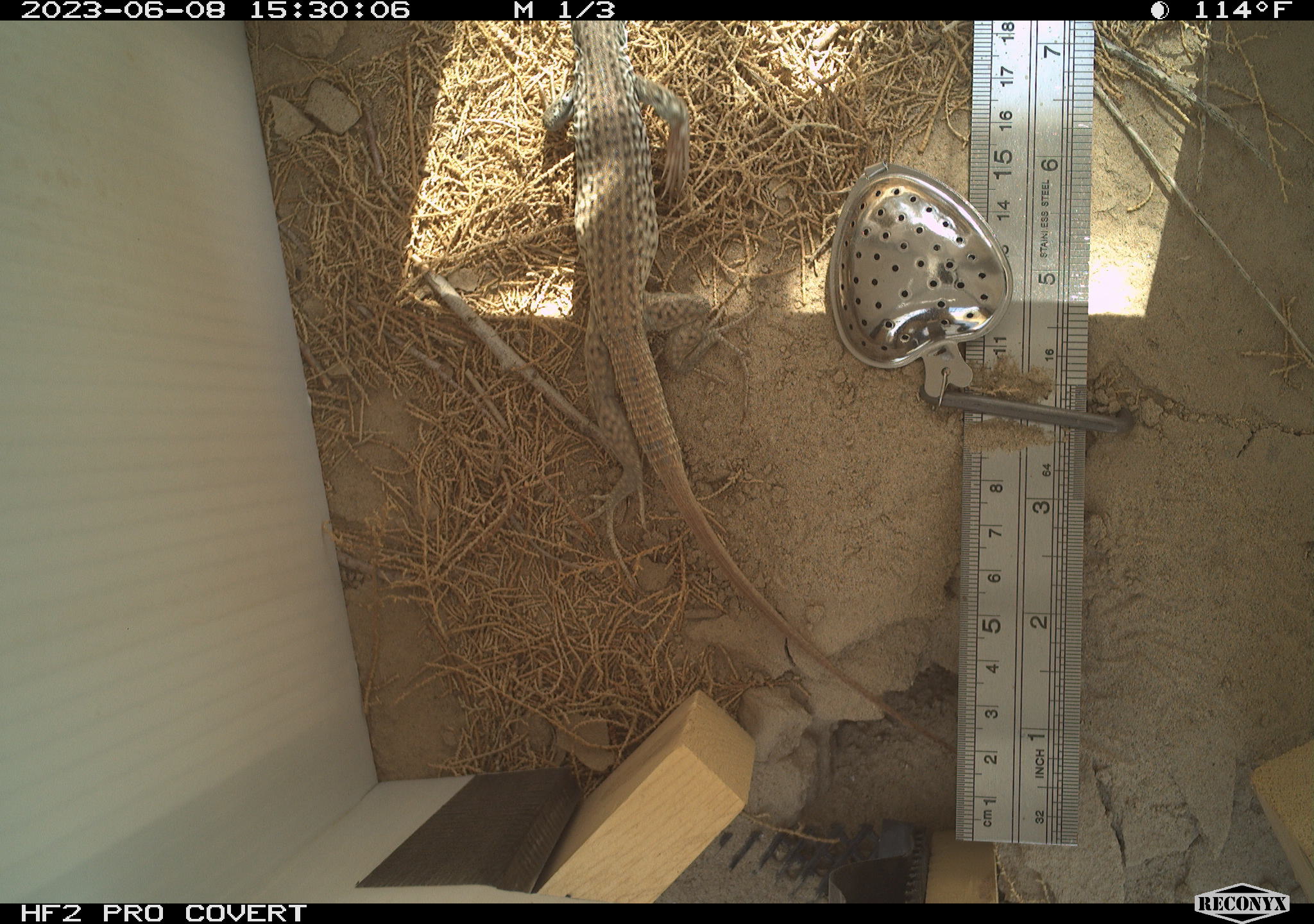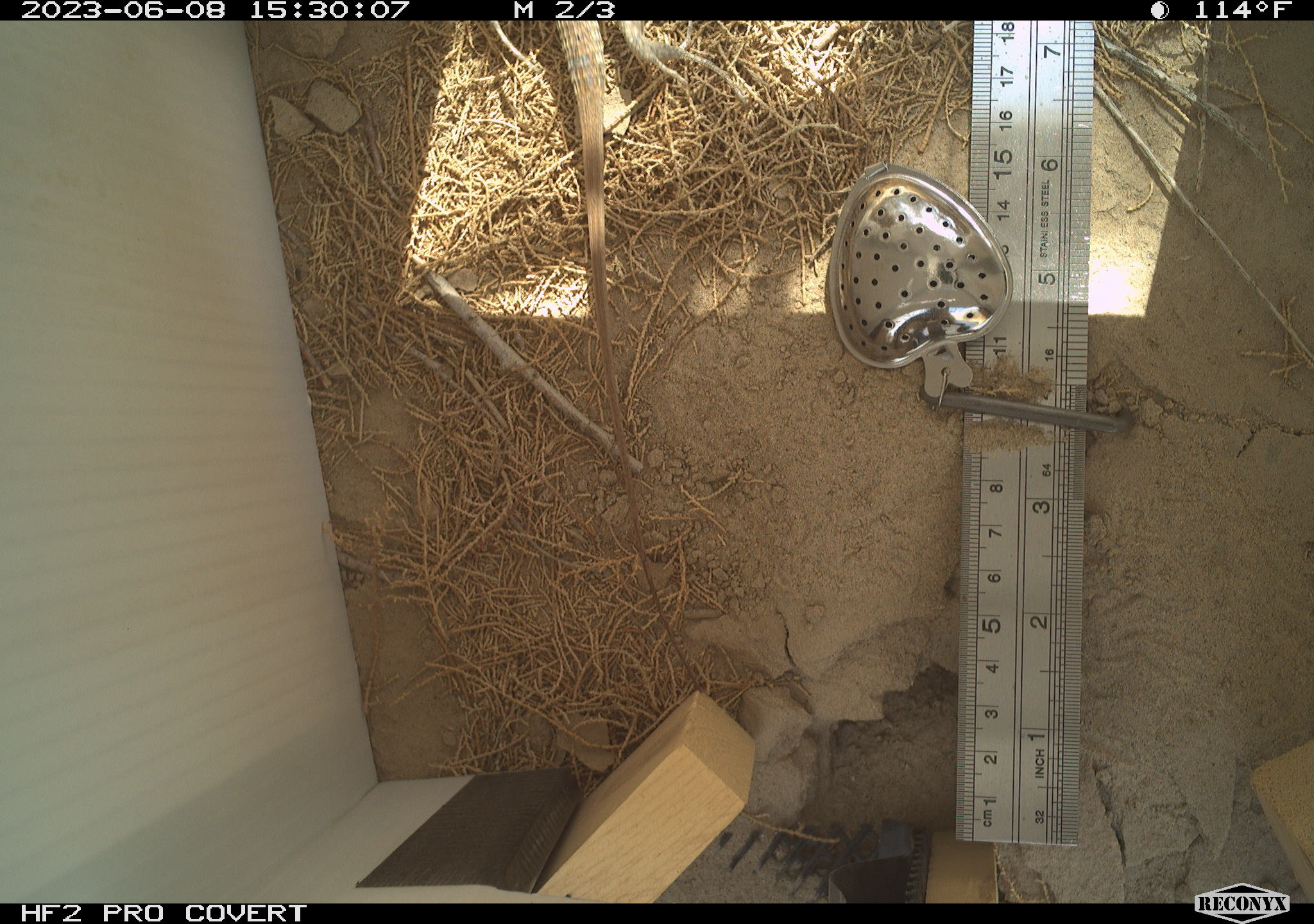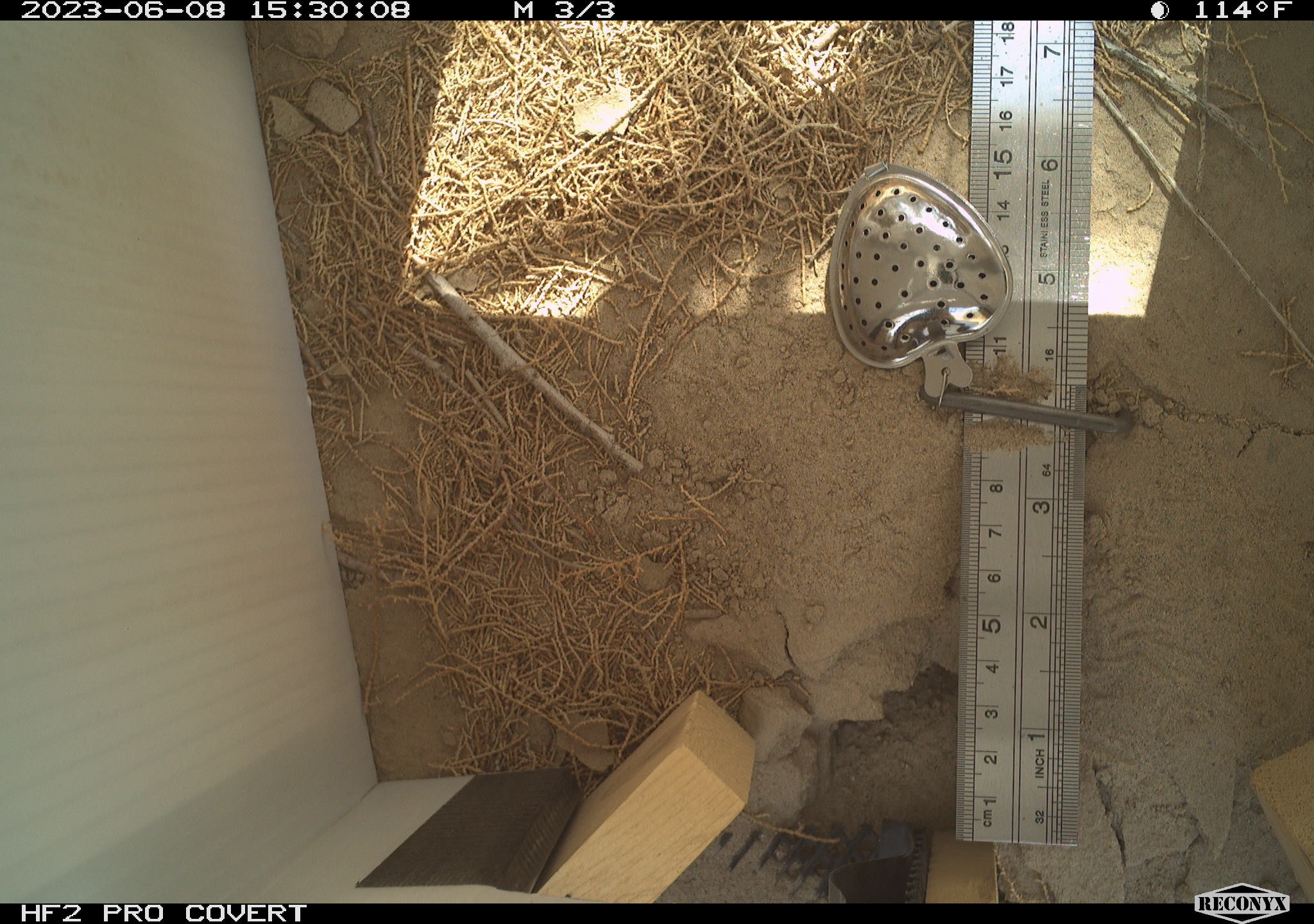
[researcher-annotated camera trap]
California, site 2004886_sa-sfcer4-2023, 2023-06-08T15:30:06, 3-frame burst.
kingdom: Animalia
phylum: Chordata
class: Reptilia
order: Squamata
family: Teiidae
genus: Aspidoscelis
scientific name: Aspidoscelis tigris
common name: western whiptail